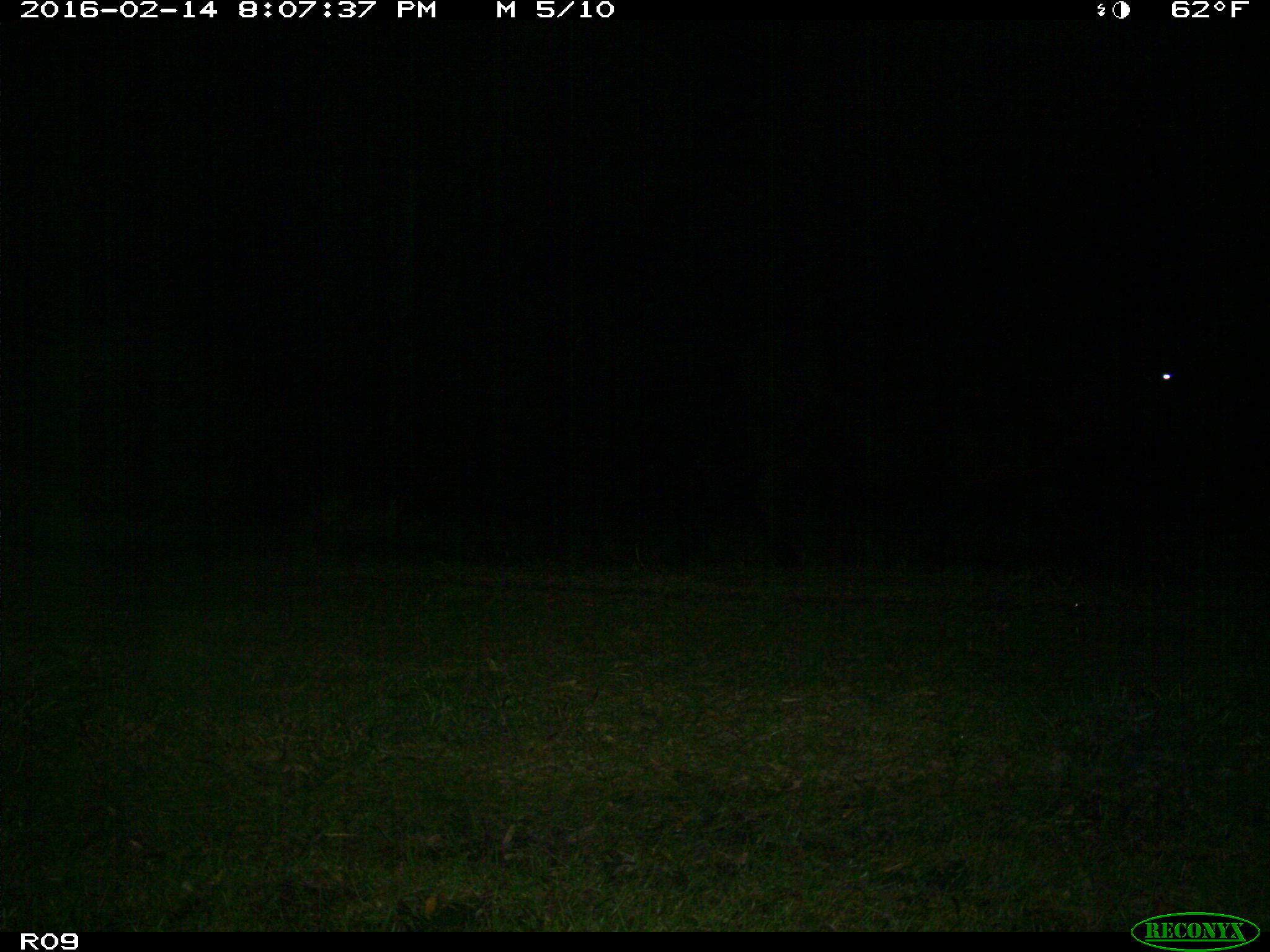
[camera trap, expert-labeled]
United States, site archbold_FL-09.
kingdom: Animalia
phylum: Chordata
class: Mammalia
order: Artiodactyla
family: Bovidae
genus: Bos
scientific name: Bos taurus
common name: domestic cow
Bos taurus (domestic cow).